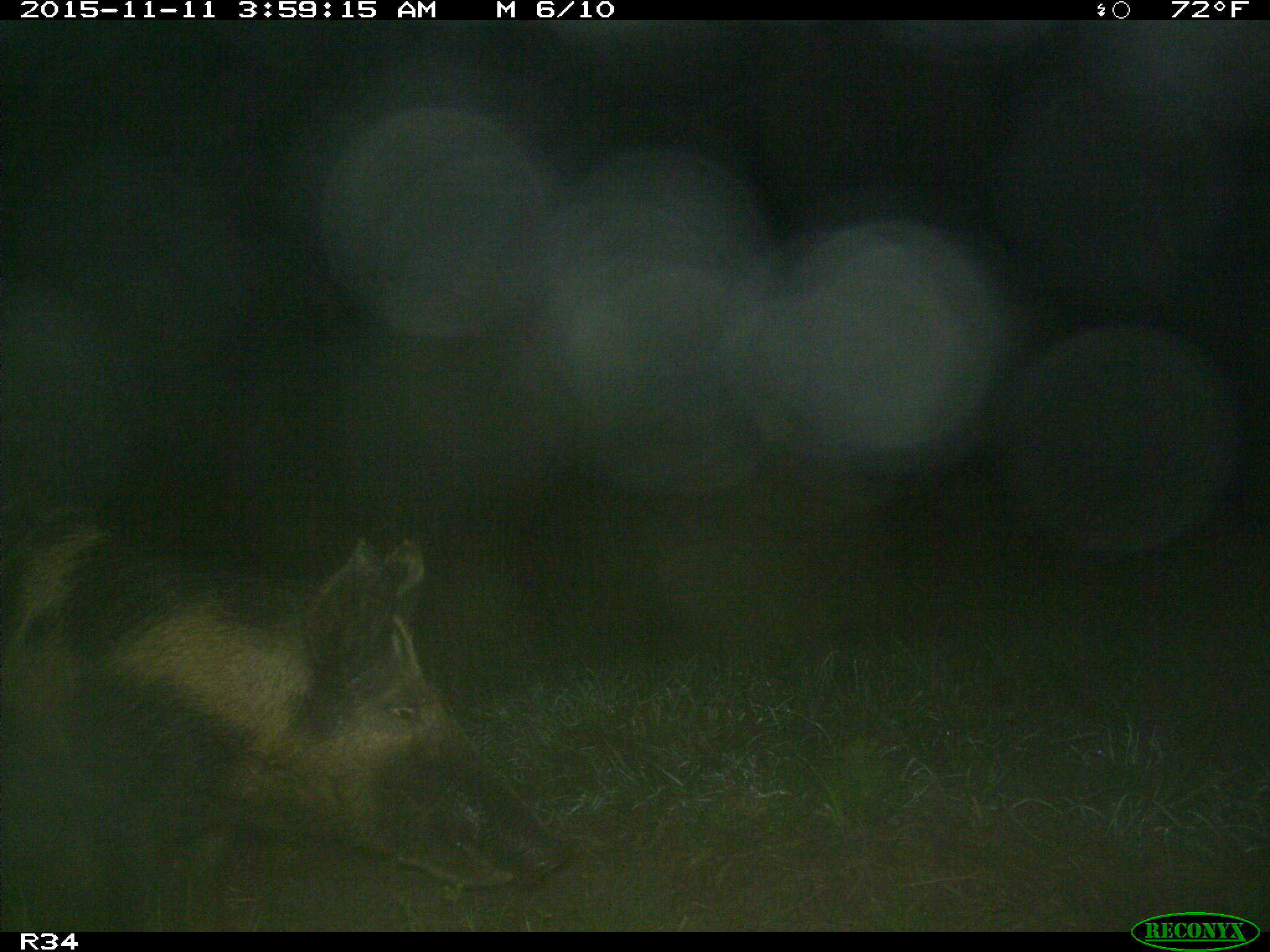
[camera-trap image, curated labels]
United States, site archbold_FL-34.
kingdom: Animalia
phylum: Chordata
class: Mammalia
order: Artiodactyla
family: Suidae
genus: Sus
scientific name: Sus scrofa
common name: wild boar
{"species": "Sus scrofa (wild boar)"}